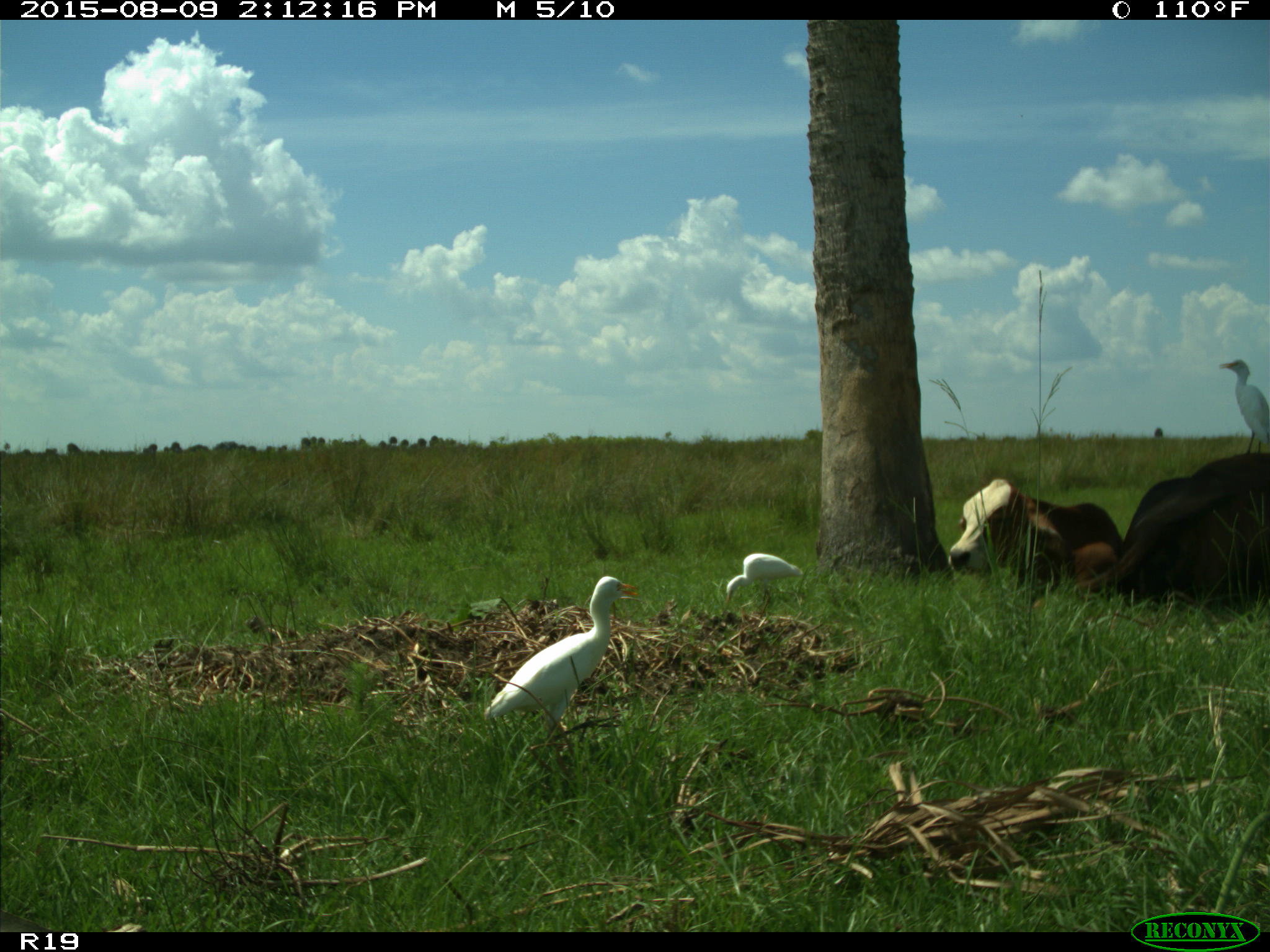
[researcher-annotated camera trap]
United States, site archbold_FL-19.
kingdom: Animalia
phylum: Chordata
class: Mammalia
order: Artiodactyla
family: Bovidae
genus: Bos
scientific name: Bos taurus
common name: domestic cow